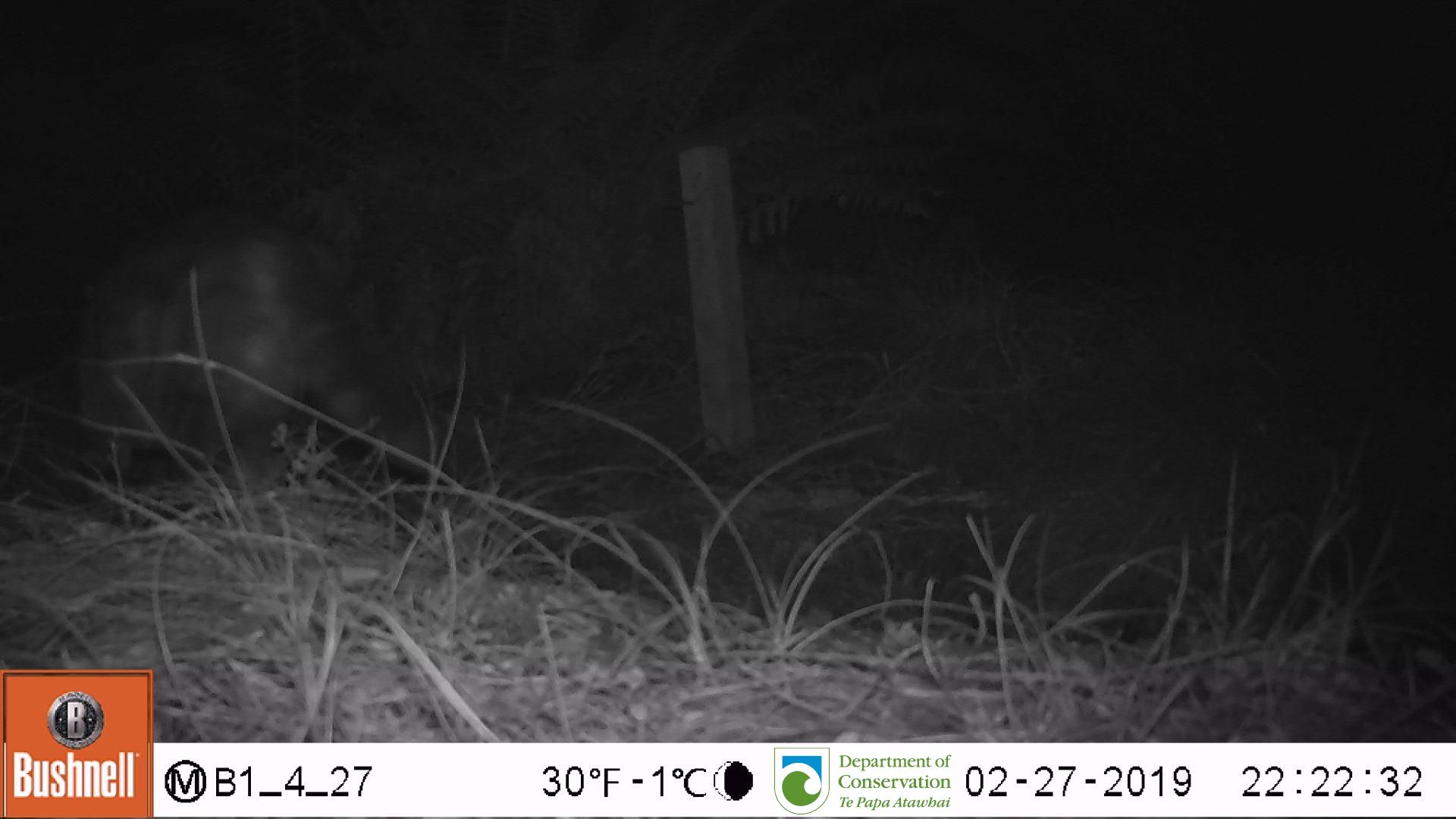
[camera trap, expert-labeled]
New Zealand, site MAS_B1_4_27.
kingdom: Animalia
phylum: Chordata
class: Mammalia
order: Carnivora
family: Felidae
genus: Felis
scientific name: Felis catus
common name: domestic cat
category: cat